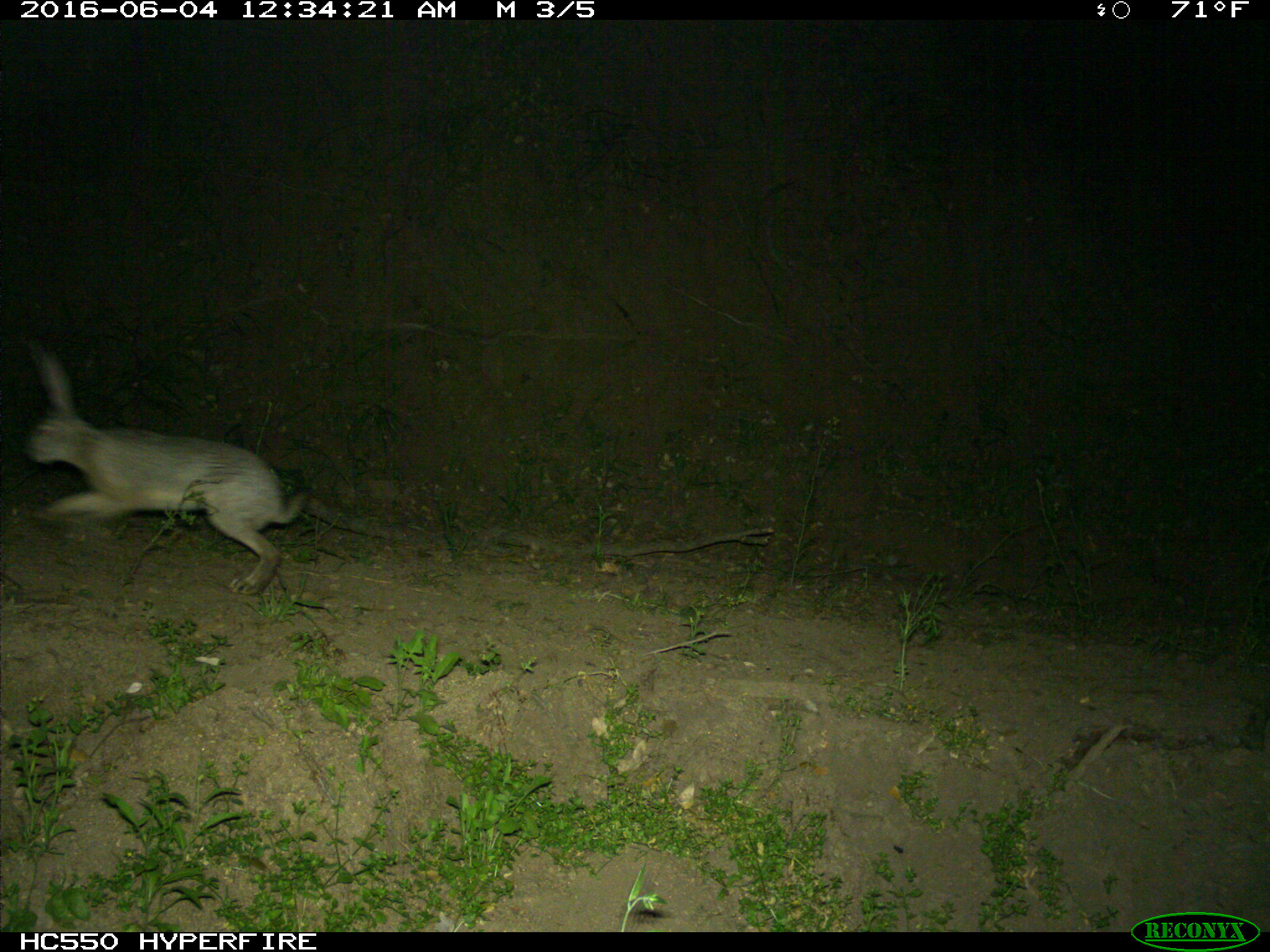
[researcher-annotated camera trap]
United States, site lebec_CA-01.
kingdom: Animalia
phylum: Chordata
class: Mammalia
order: Lagomorpha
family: Leporidae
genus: Lepus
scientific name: Lepus californicus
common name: black-tailed jackrabbit